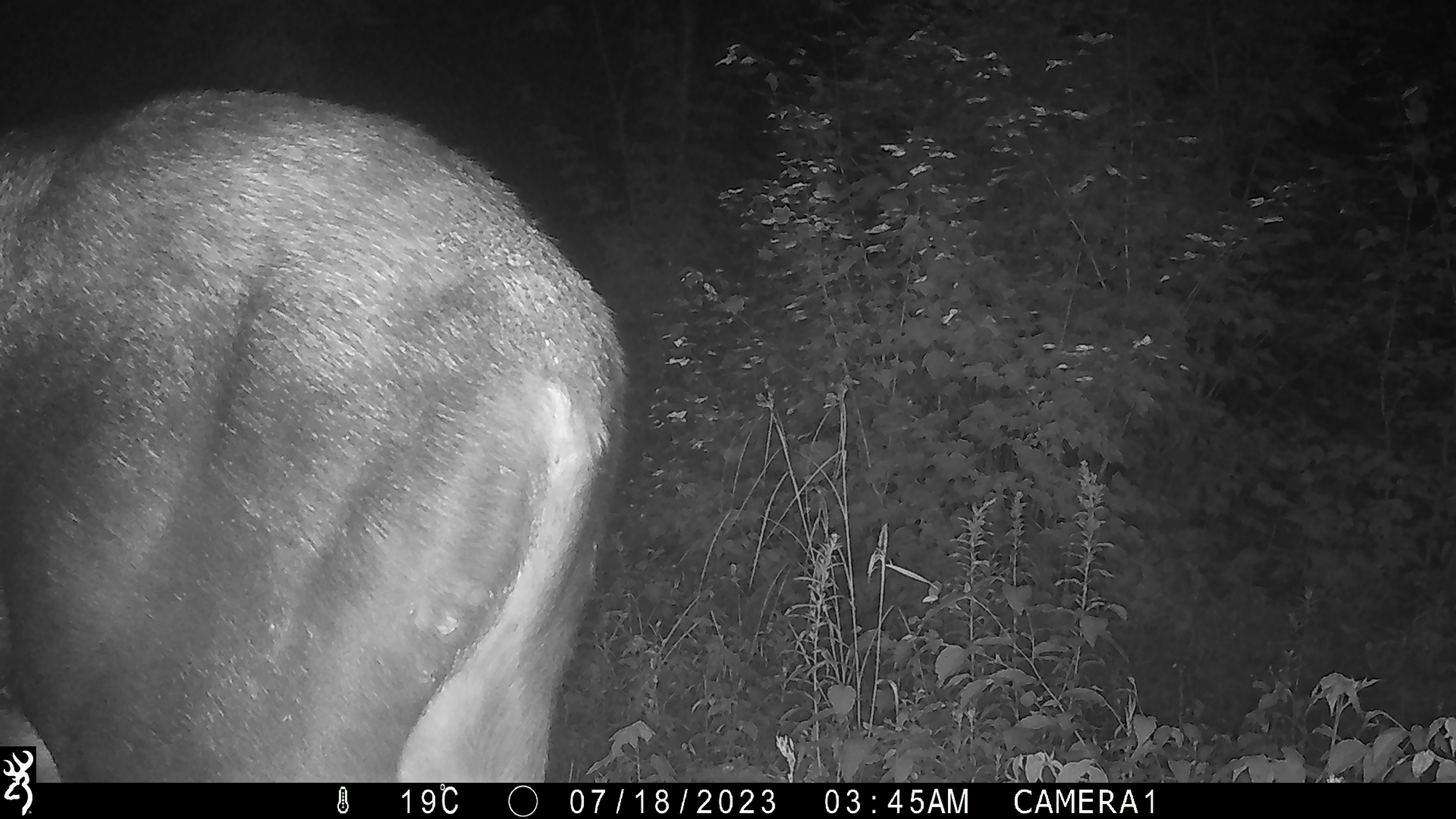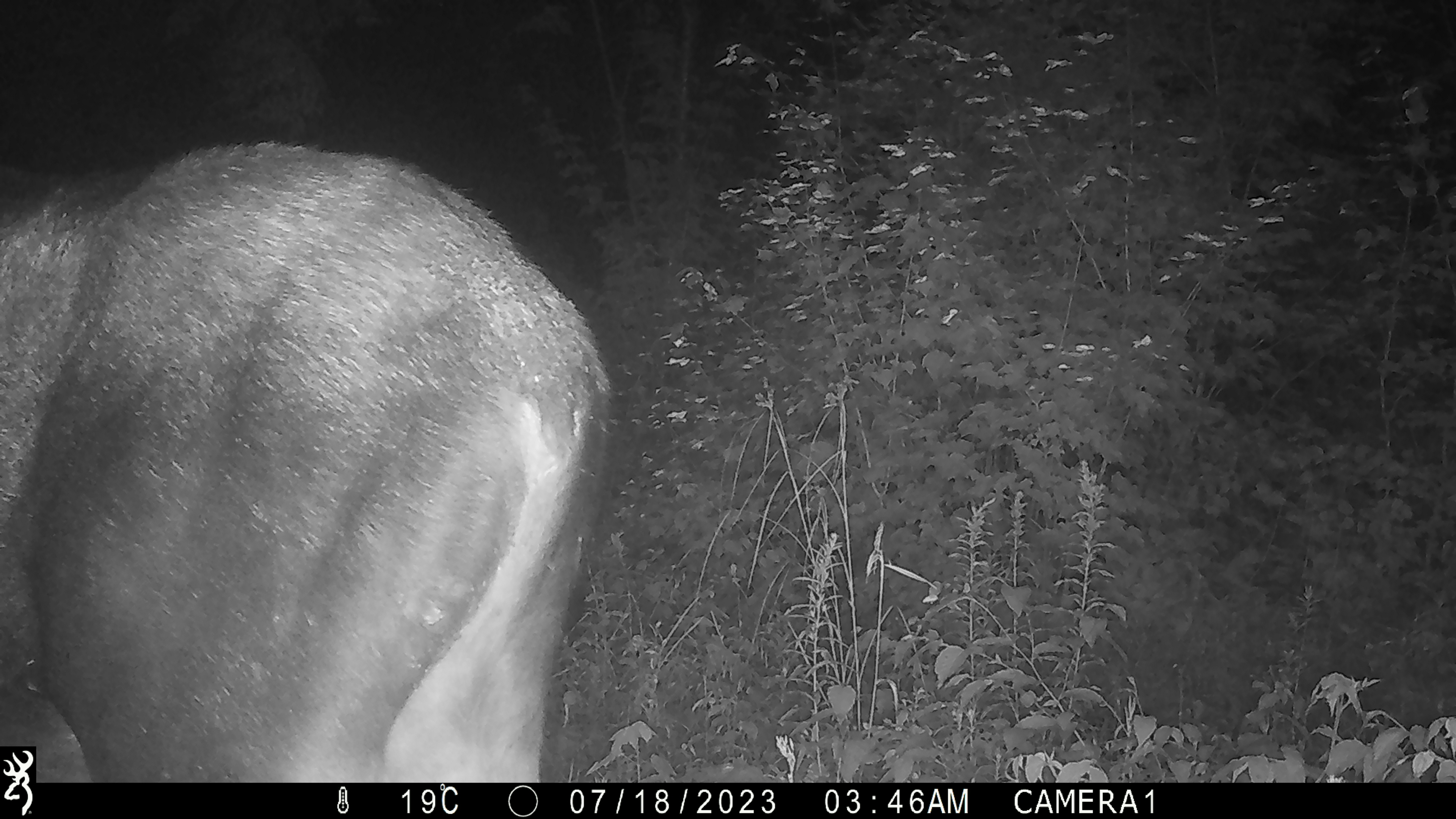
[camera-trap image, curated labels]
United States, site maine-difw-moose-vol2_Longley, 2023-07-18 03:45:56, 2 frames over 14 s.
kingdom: Animalia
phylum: Chordata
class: Mammalia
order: Artiodactyla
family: Cervidae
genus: Alces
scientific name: Alces alces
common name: moose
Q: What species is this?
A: Moose (Alces alces).